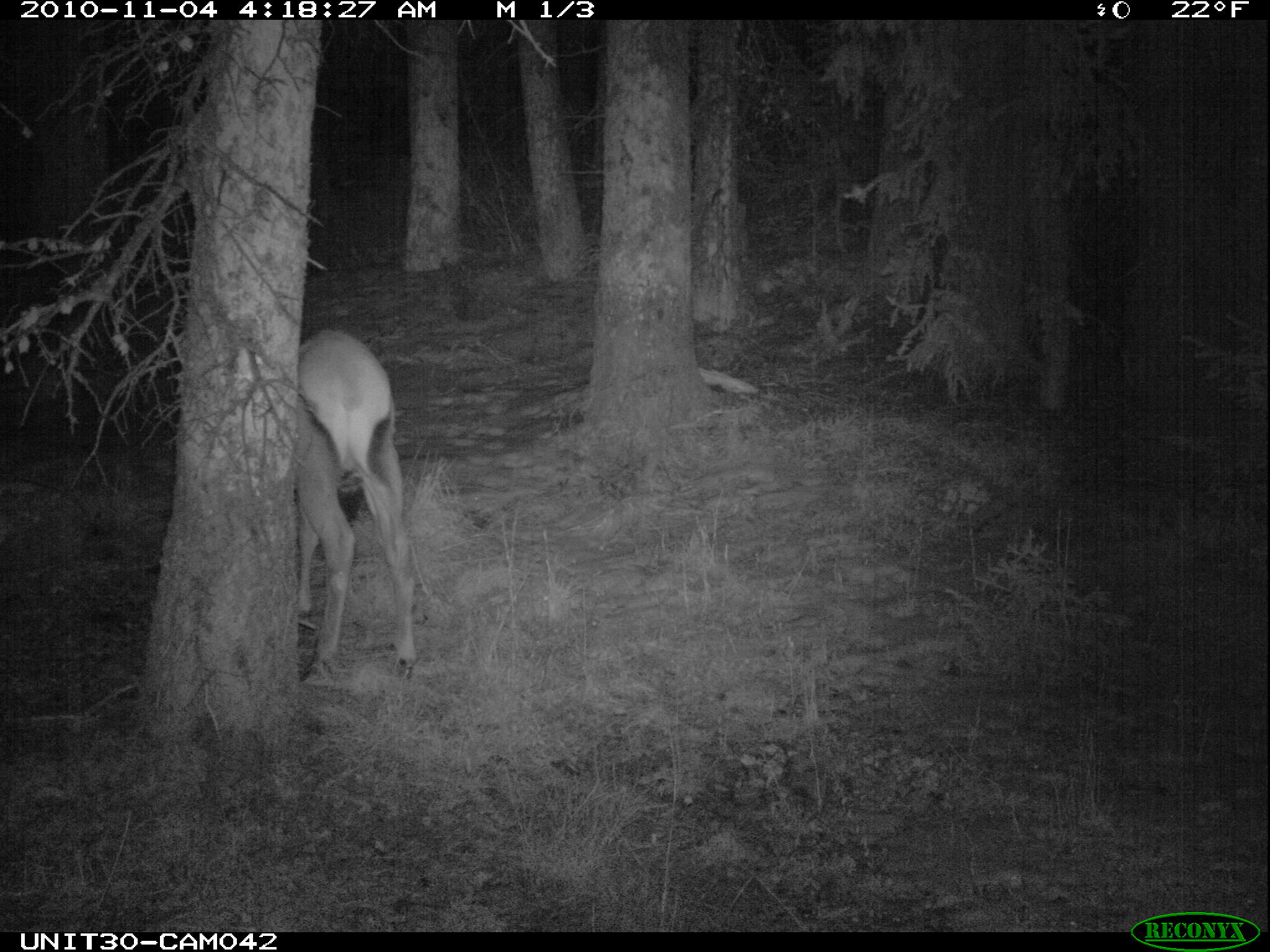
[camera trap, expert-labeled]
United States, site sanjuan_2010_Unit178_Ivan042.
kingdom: Animalia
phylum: Chordata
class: Mammalia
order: Artiodactyla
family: Cervidae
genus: Cervus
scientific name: Cervus elaphus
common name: red deer